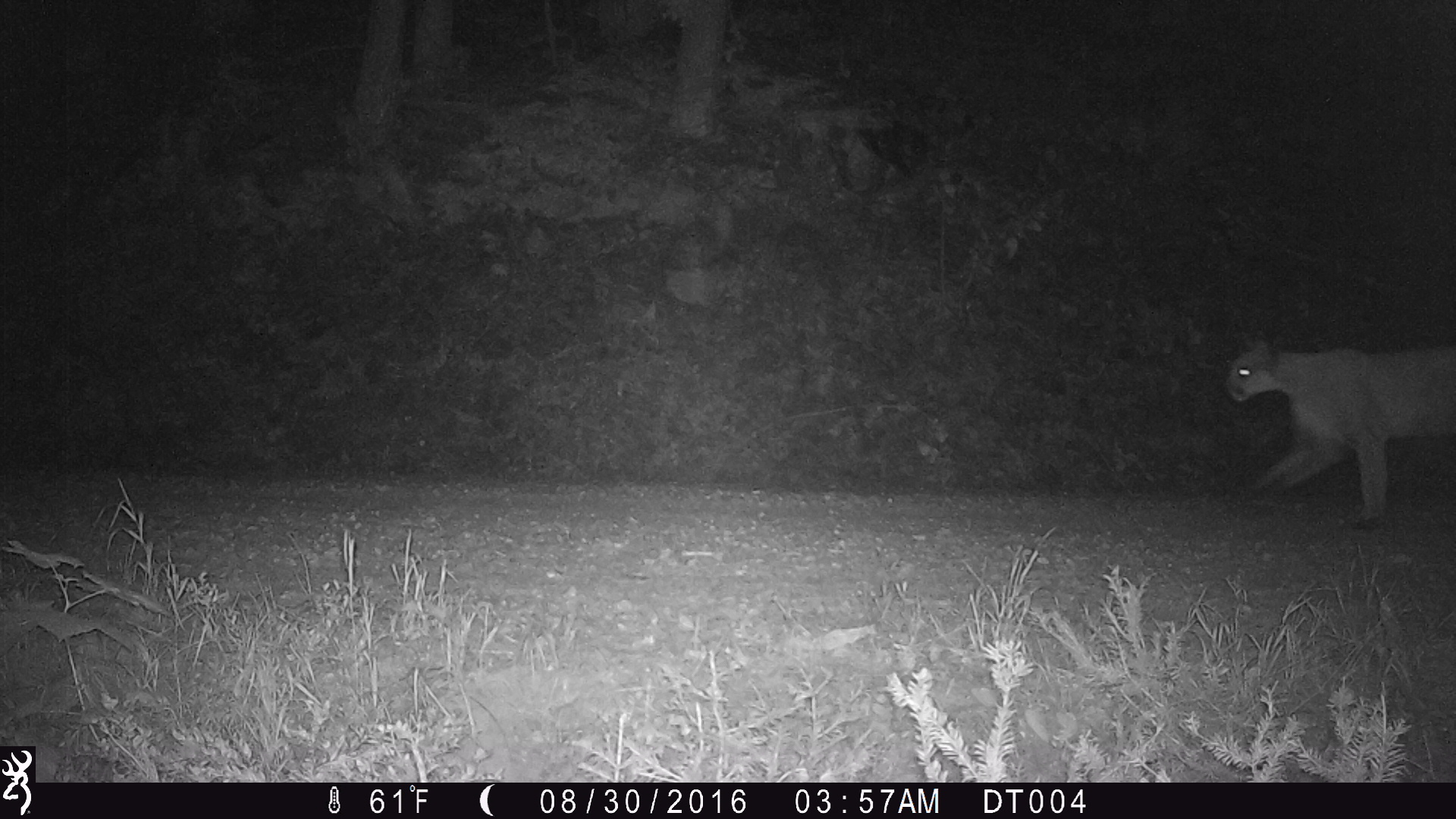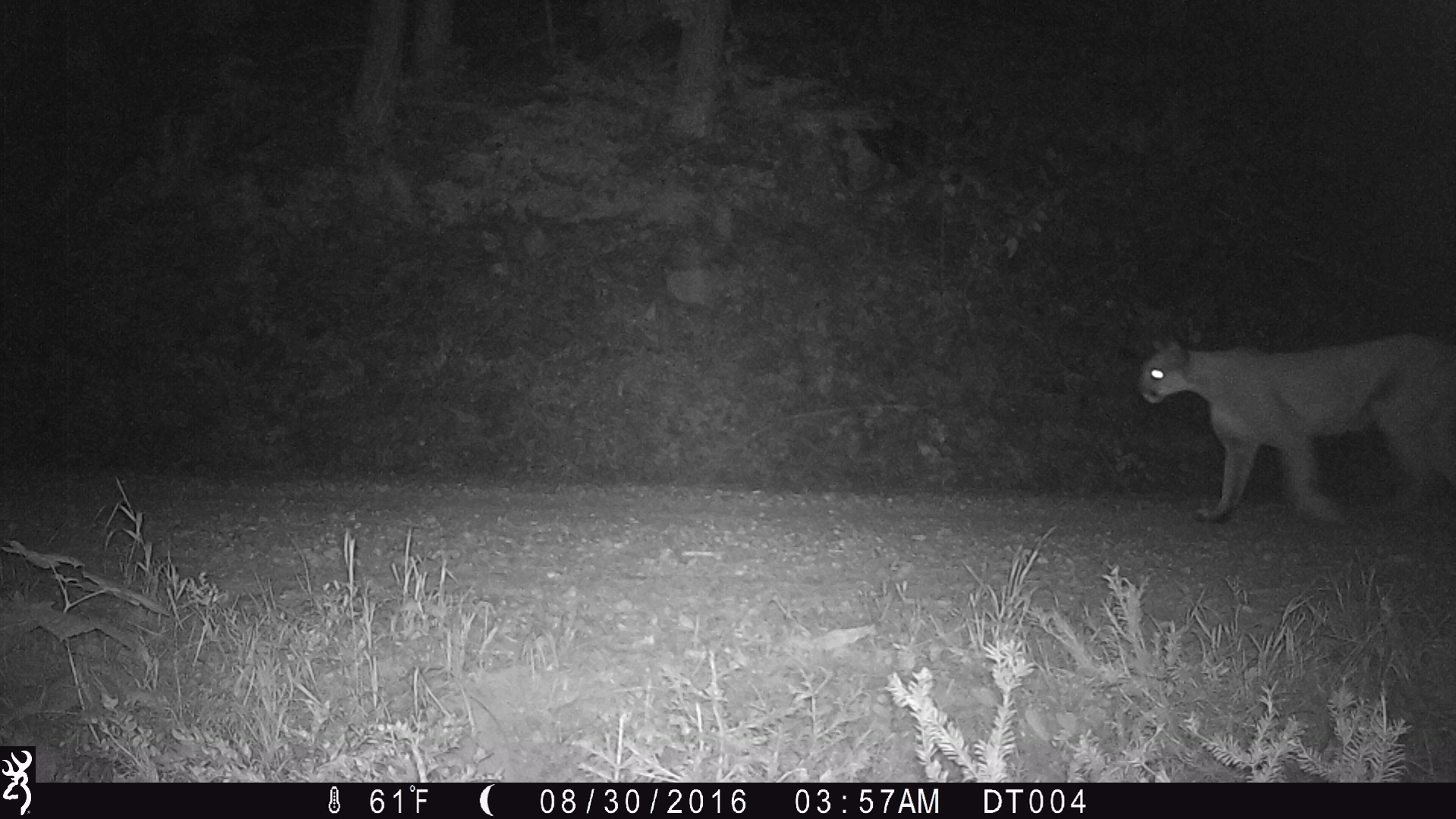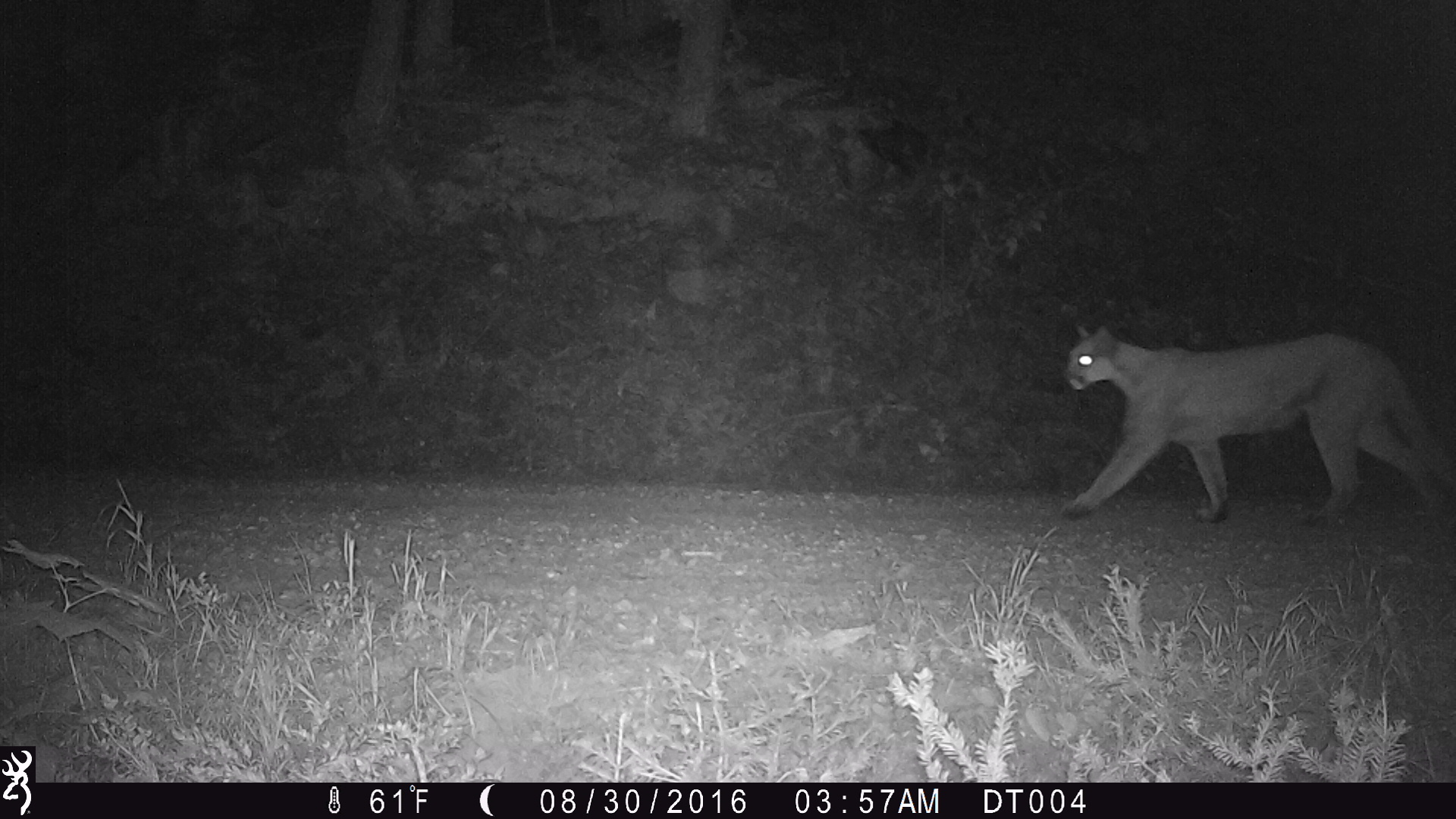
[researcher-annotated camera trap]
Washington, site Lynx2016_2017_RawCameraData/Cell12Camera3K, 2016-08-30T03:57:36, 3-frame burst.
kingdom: Animalia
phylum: Chordata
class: Mammalia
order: Carnivora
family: Felidae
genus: Puma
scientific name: Puma concolor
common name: mountain lion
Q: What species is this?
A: Puma concolor (mountain lion).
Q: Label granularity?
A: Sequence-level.